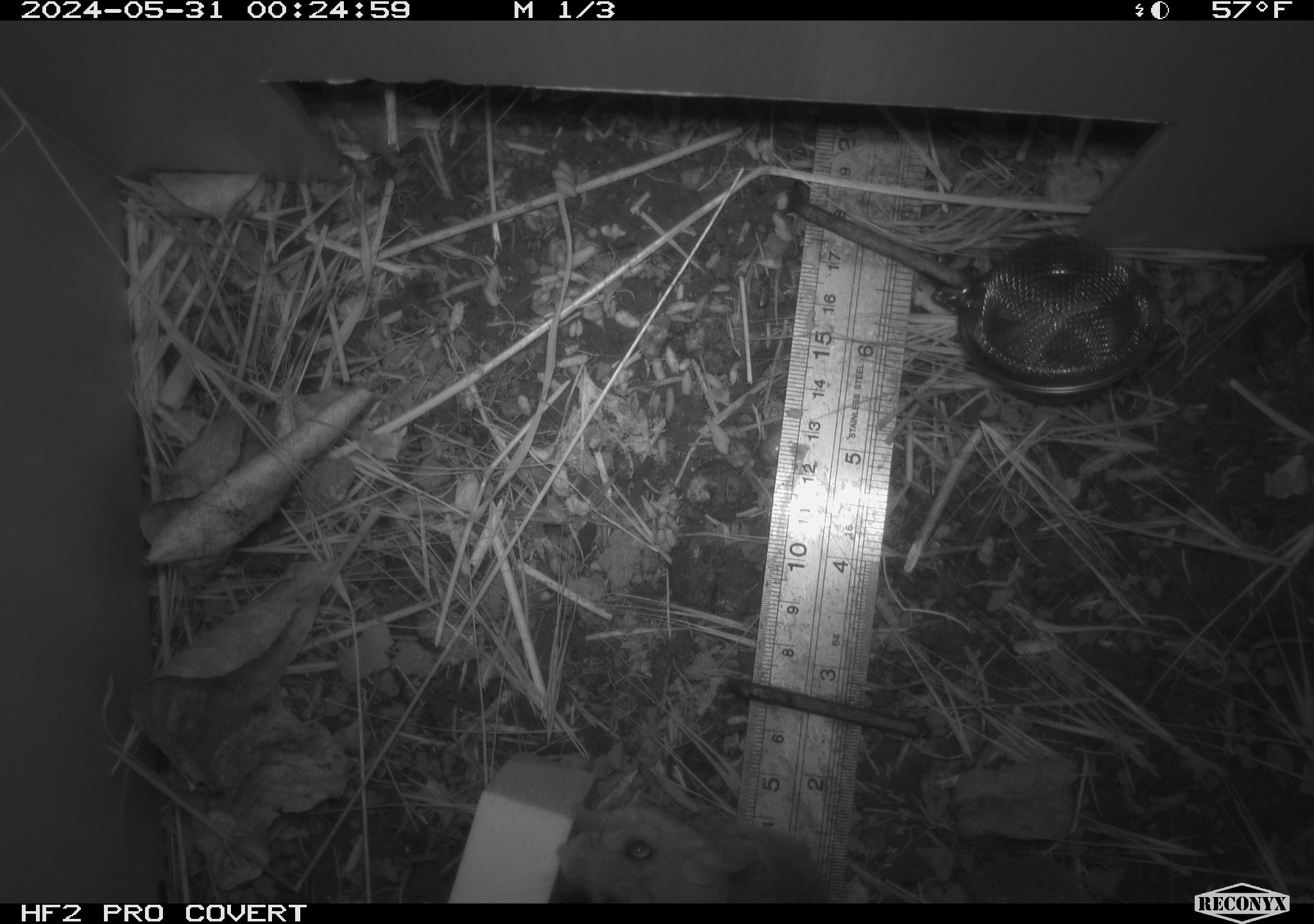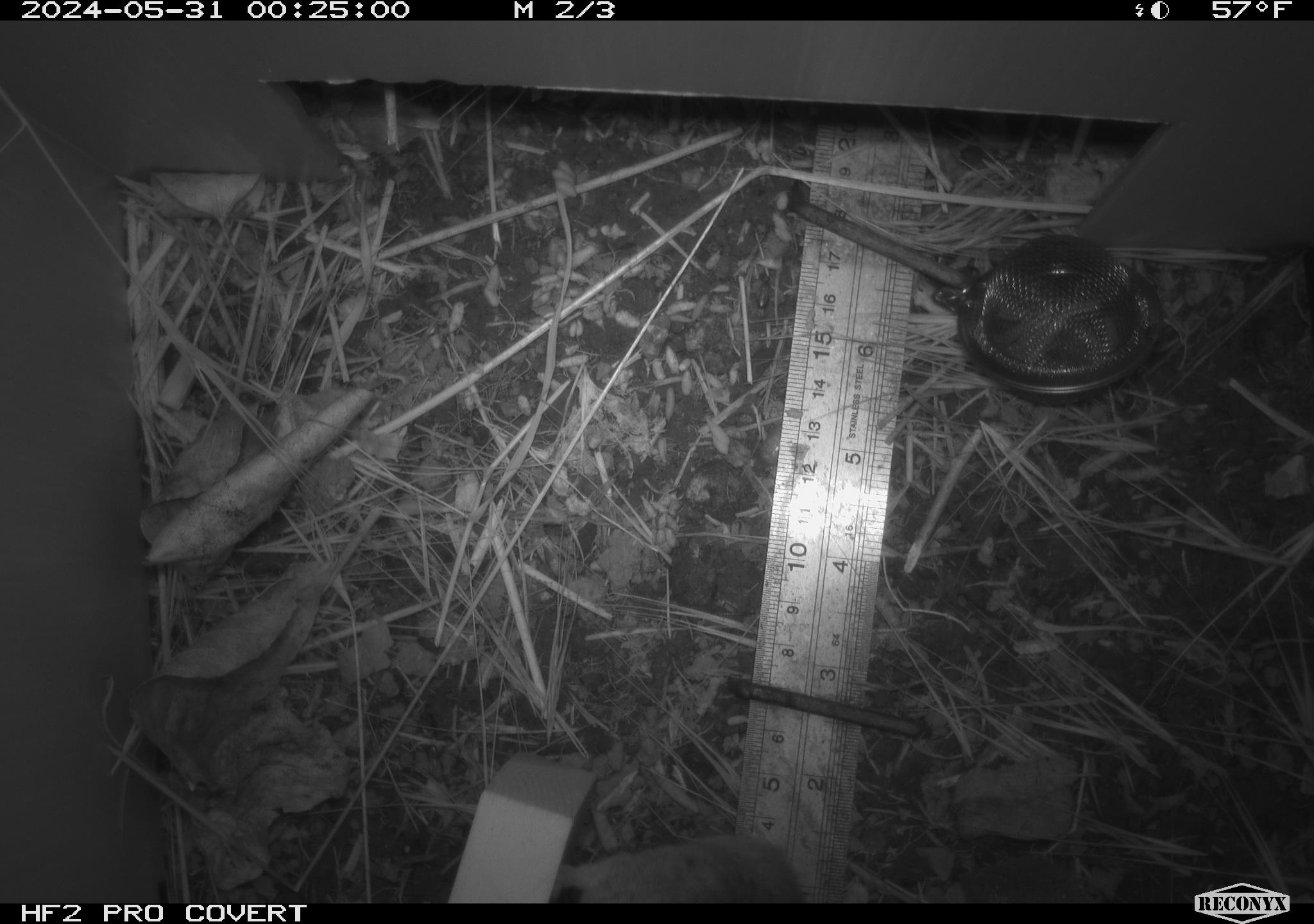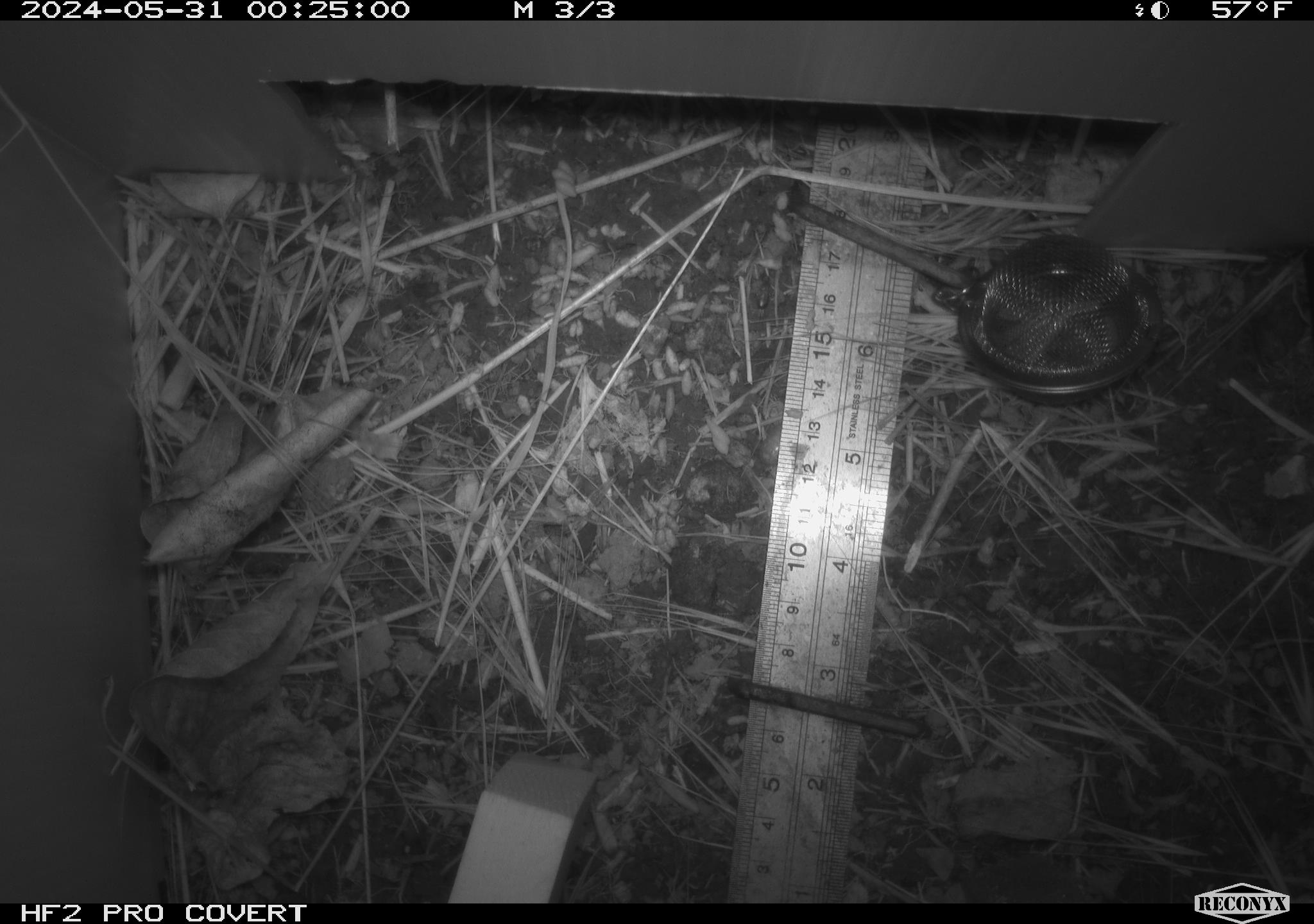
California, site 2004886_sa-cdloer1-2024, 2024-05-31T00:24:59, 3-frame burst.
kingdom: Animalia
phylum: Chordata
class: Mammalia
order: Rodentia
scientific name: Rodentia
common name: mouse species